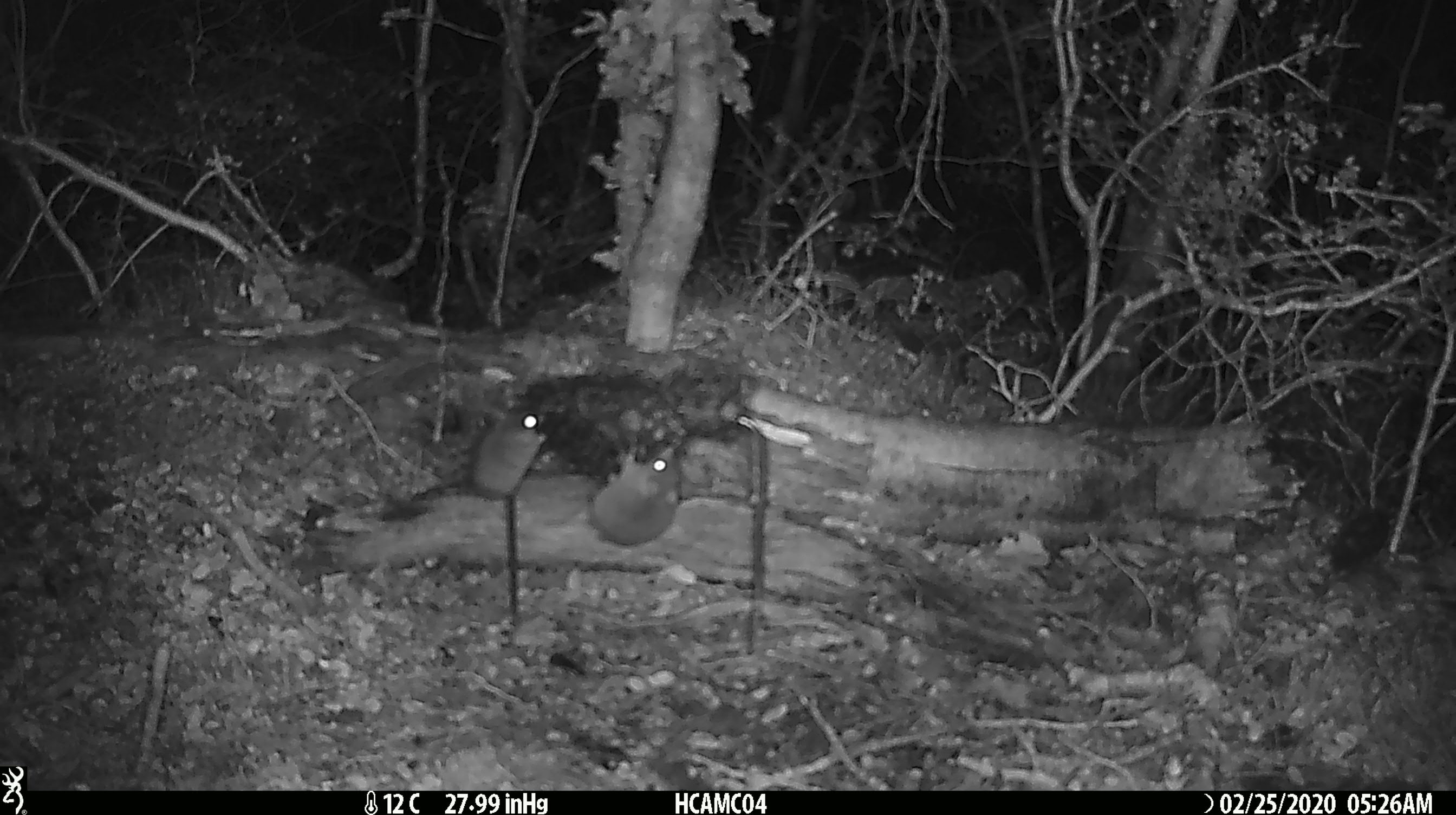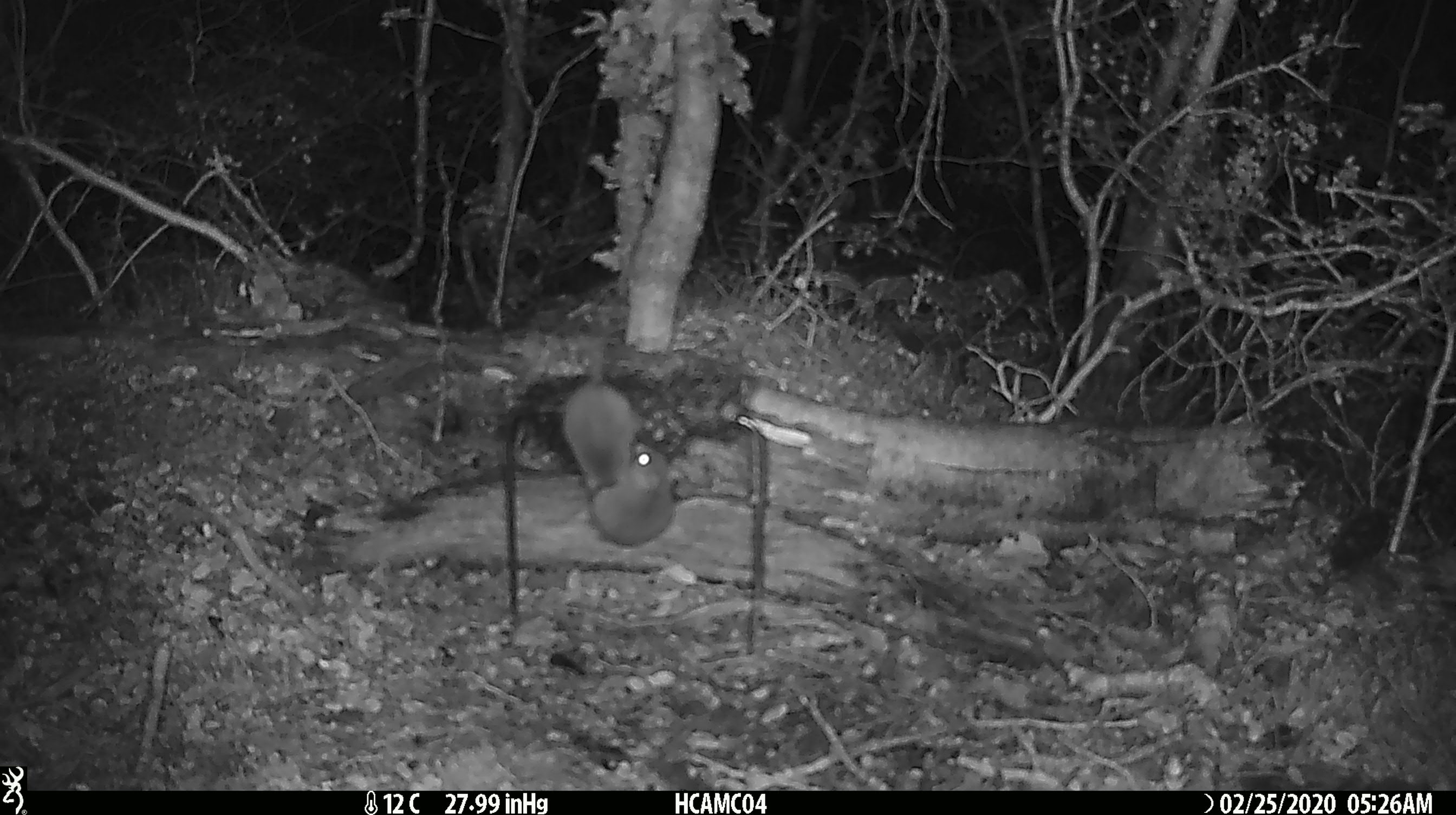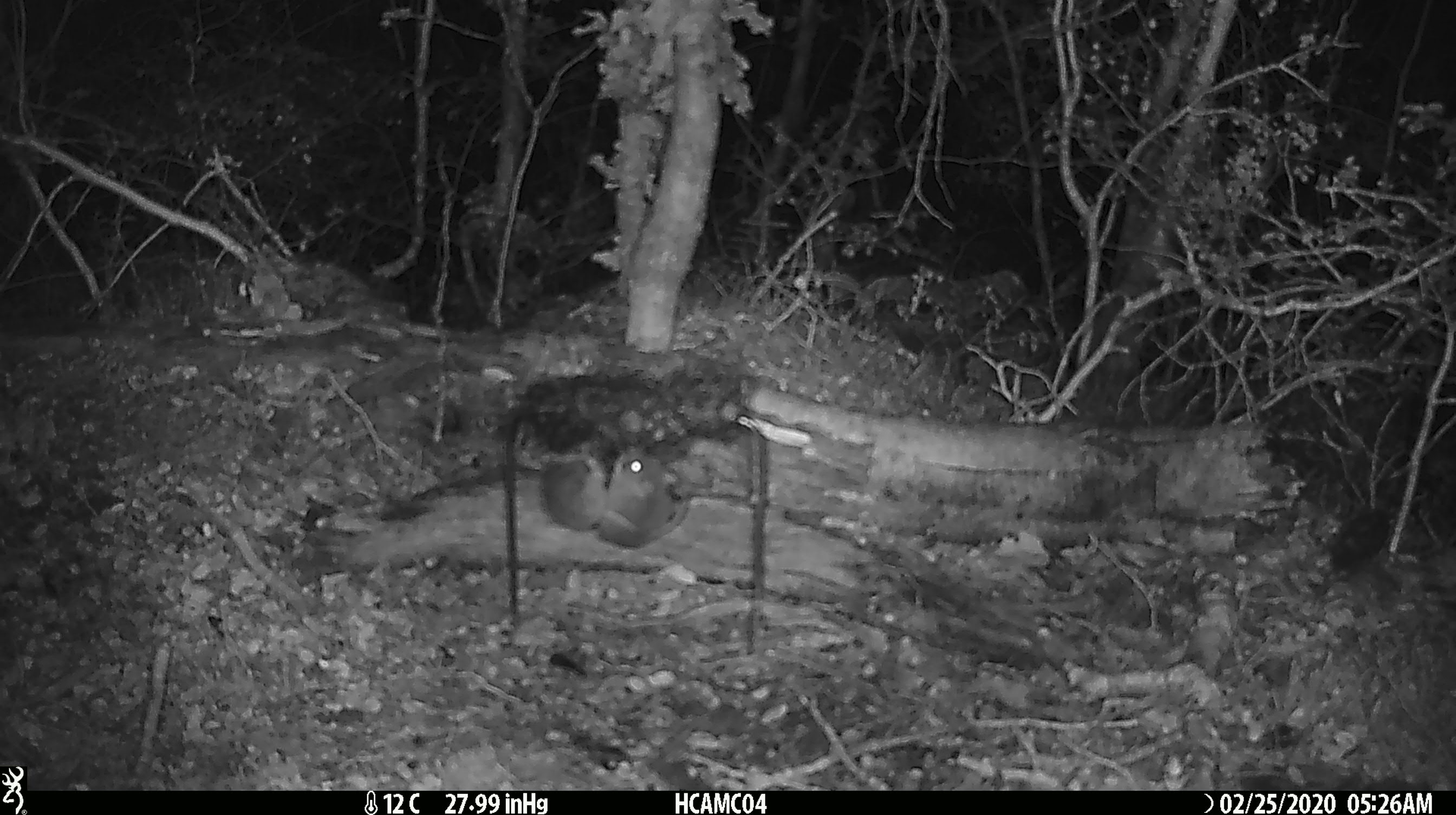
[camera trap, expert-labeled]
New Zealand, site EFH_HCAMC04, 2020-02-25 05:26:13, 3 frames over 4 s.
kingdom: Animalia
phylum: Chordata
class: Mammalia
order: Rodentia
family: Muridae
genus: Mus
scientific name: Mus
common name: mouse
Mouse (Mus).